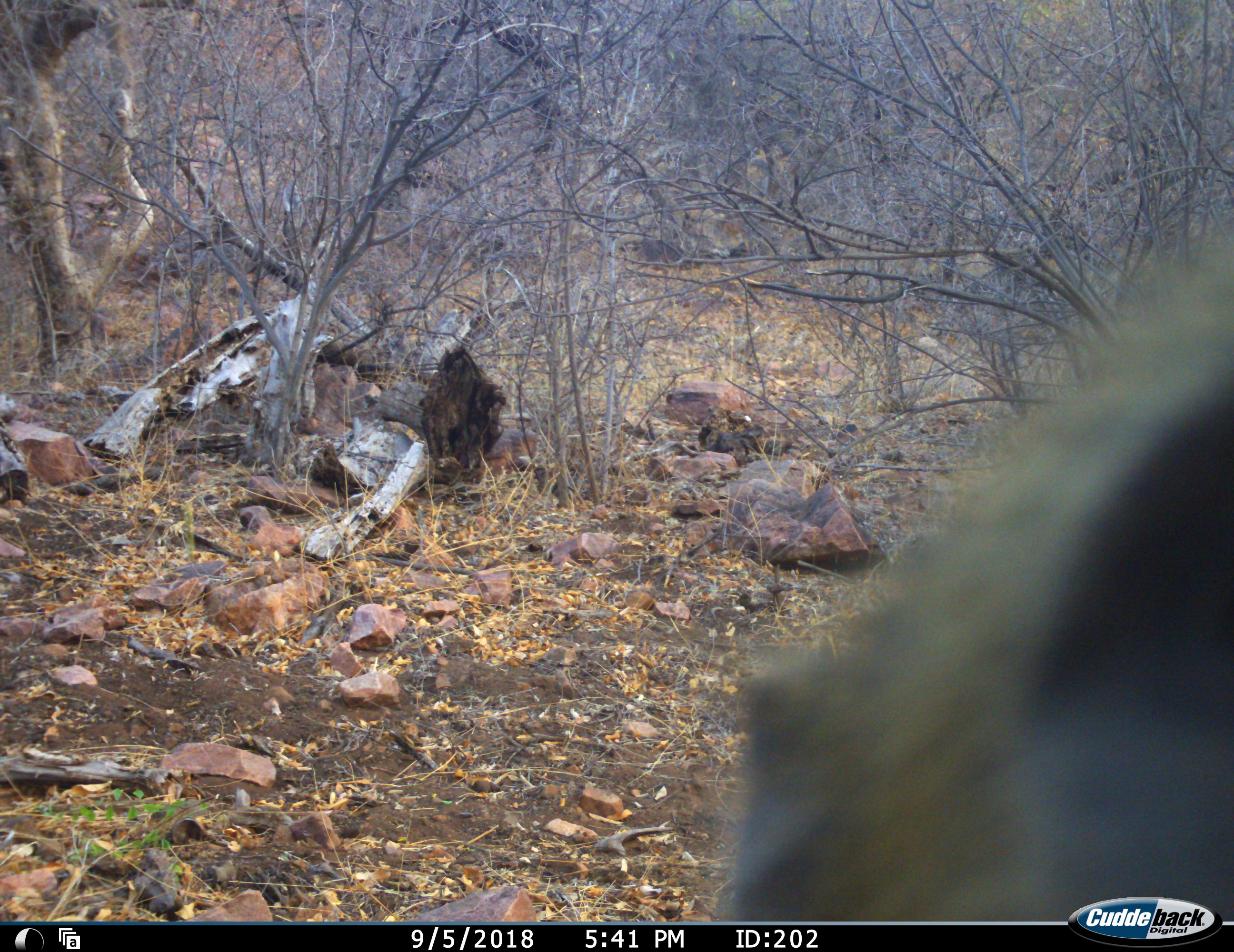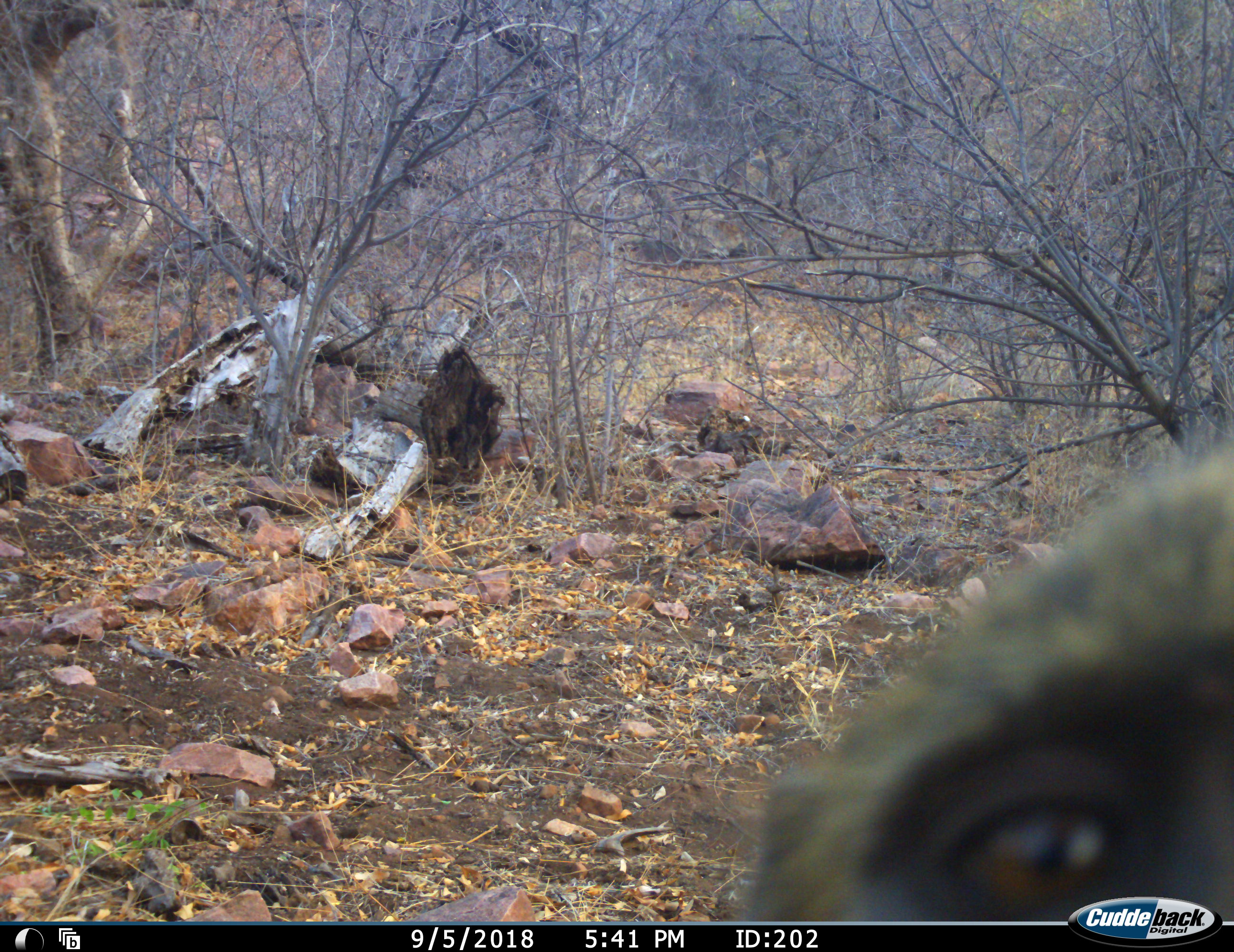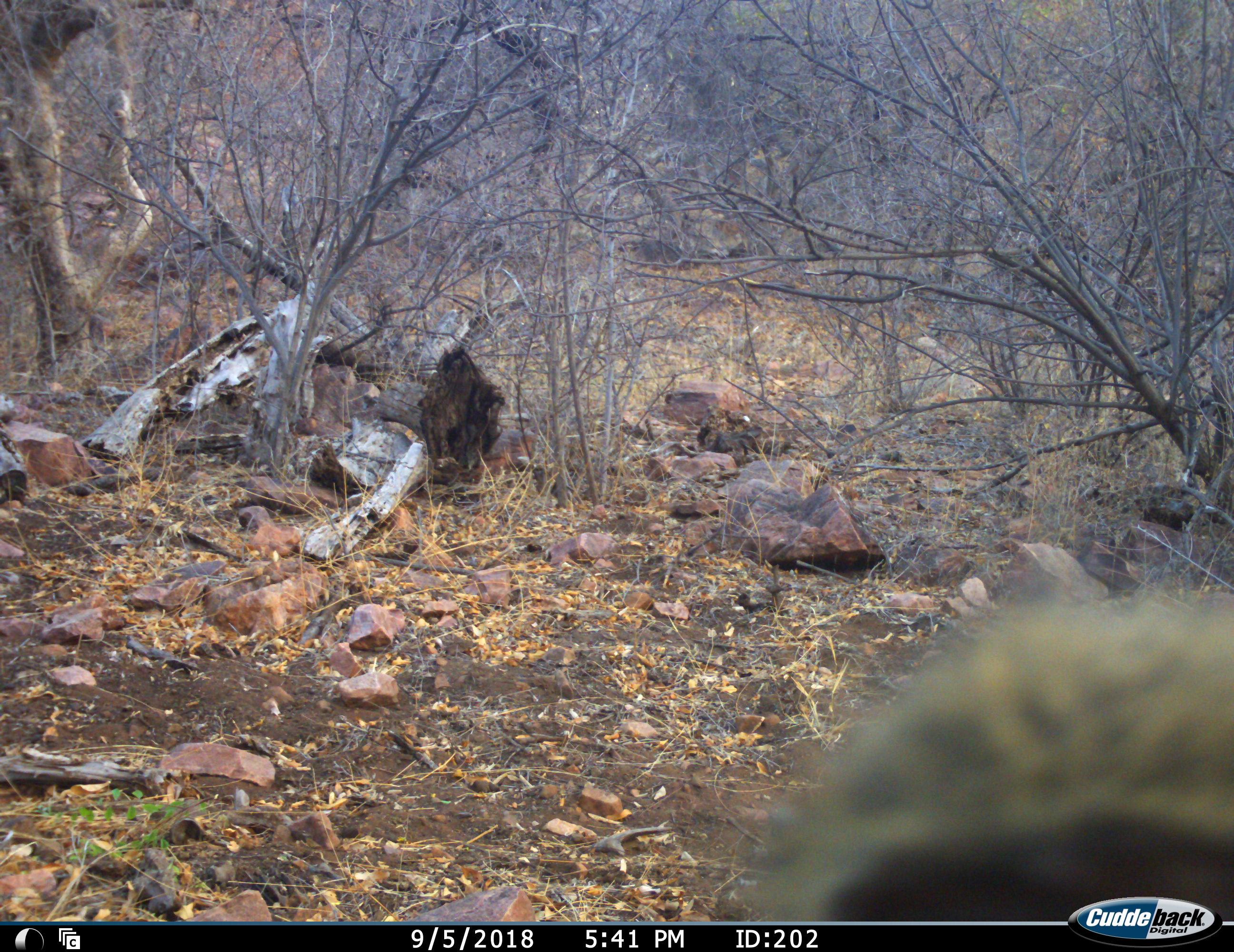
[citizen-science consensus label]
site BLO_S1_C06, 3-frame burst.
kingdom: Animalia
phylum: Chordata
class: Mammalia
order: Primates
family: Cercopithecidae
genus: Papio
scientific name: Papio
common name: baboon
Baboon (Papio), count 1. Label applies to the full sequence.